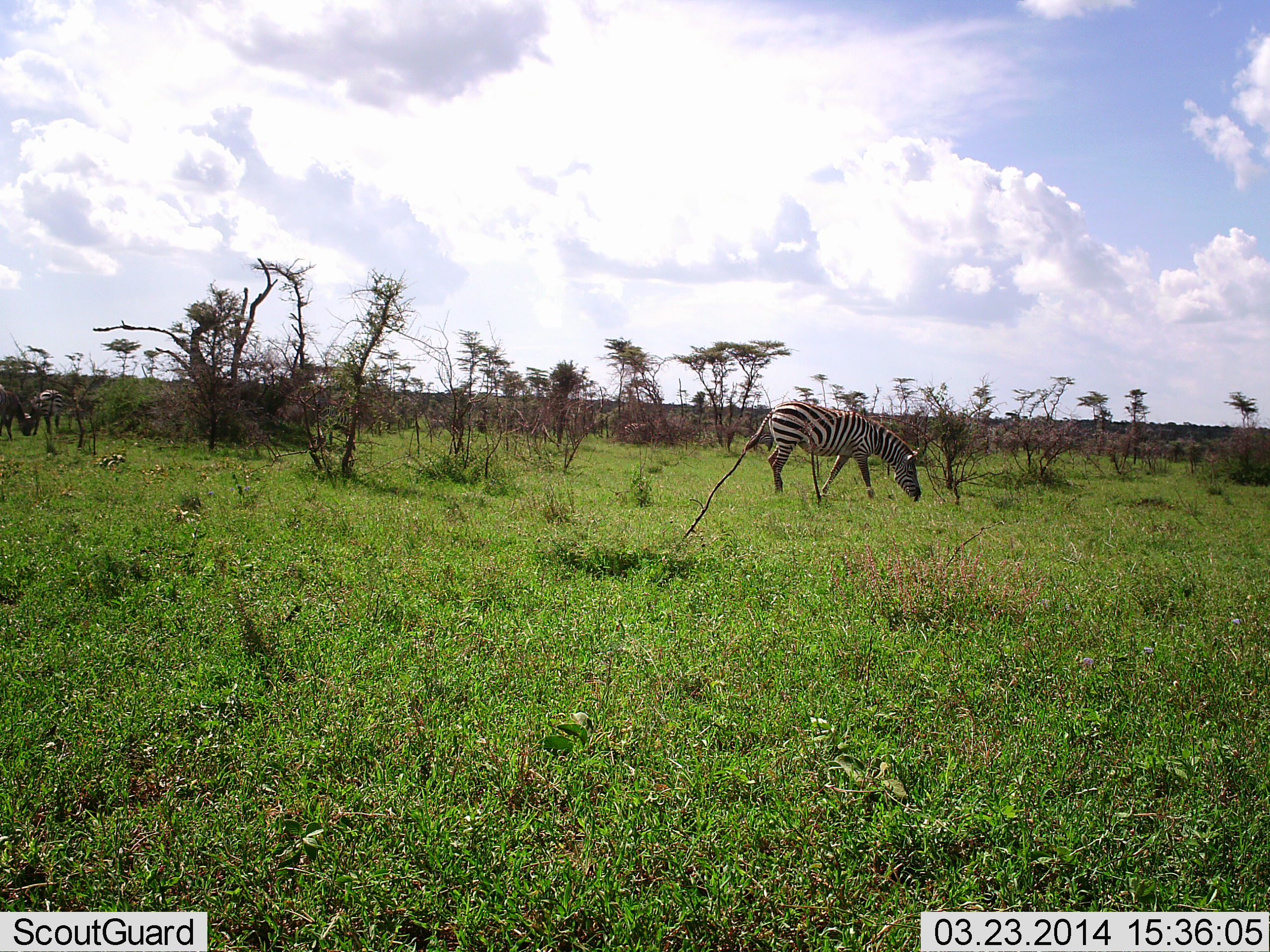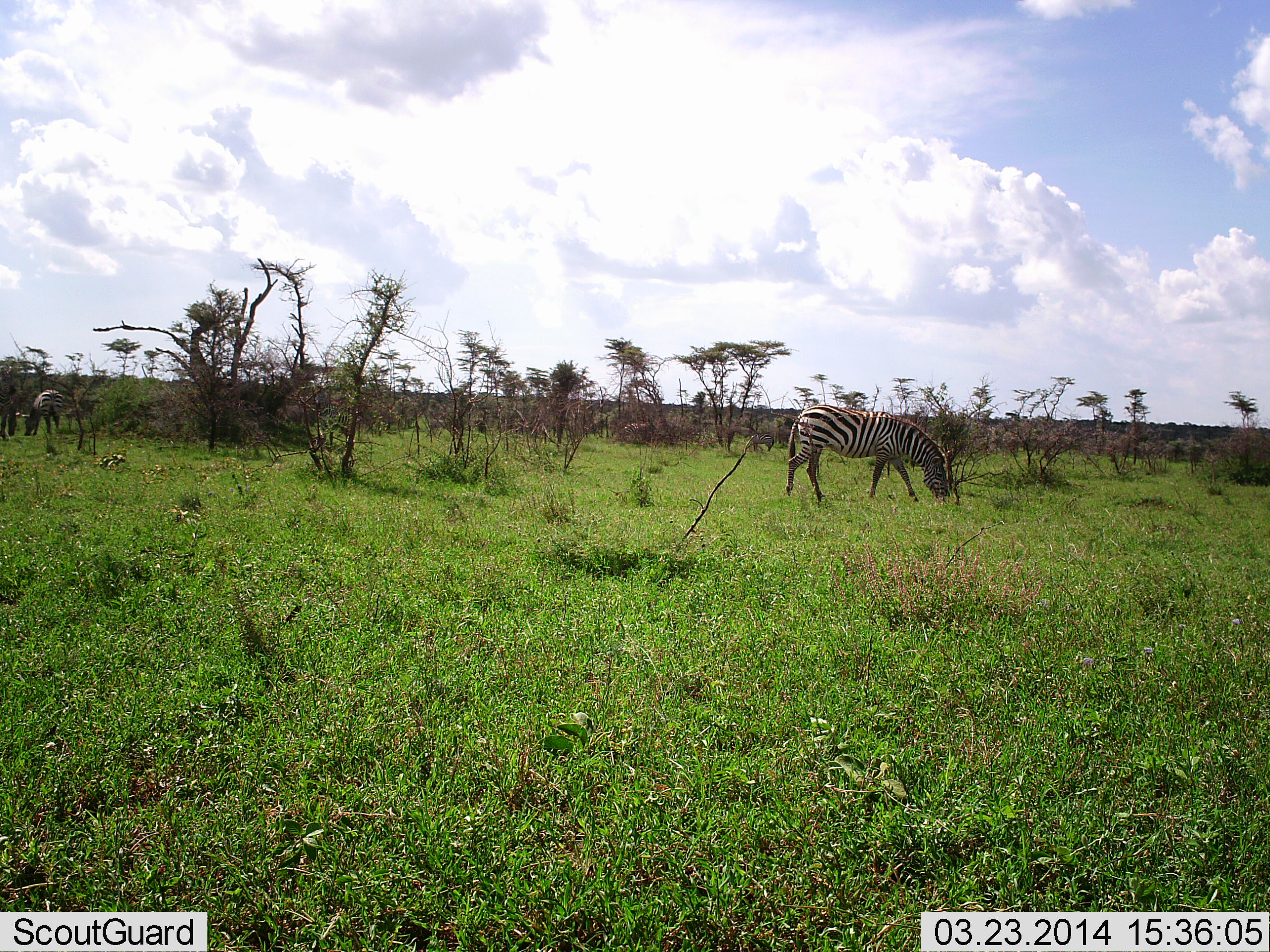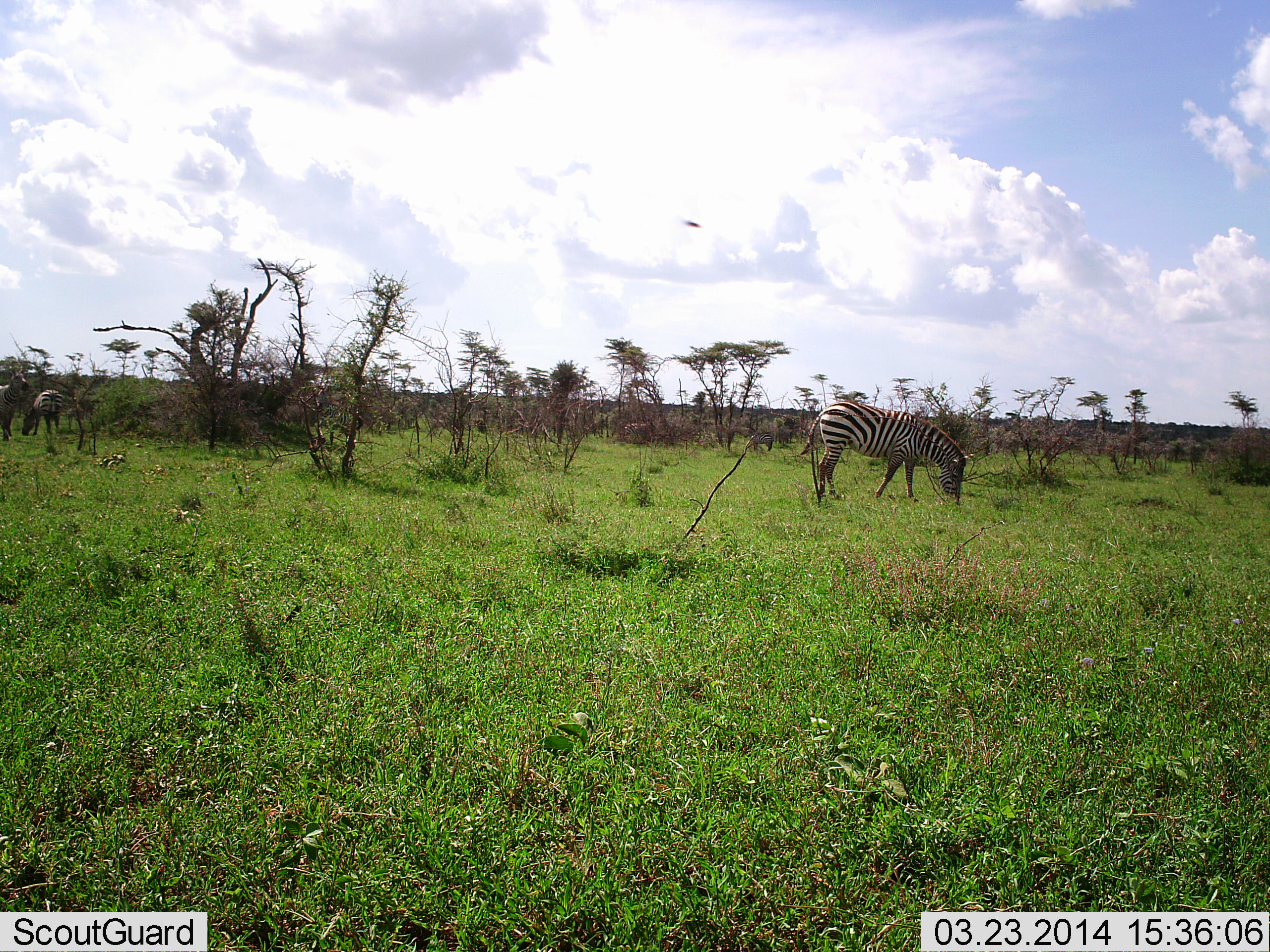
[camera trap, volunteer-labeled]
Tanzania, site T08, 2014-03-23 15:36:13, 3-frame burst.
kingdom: Animalia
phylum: Chordata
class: Mammalia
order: Perissodactyla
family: Equidae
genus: Equus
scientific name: Equus quagga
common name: plains zebra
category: zebra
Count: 2.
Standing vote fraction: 45%.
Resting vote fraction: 0%.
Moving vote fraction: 0%.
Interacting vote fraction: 0%.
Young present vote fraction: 0%.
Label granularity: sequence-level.